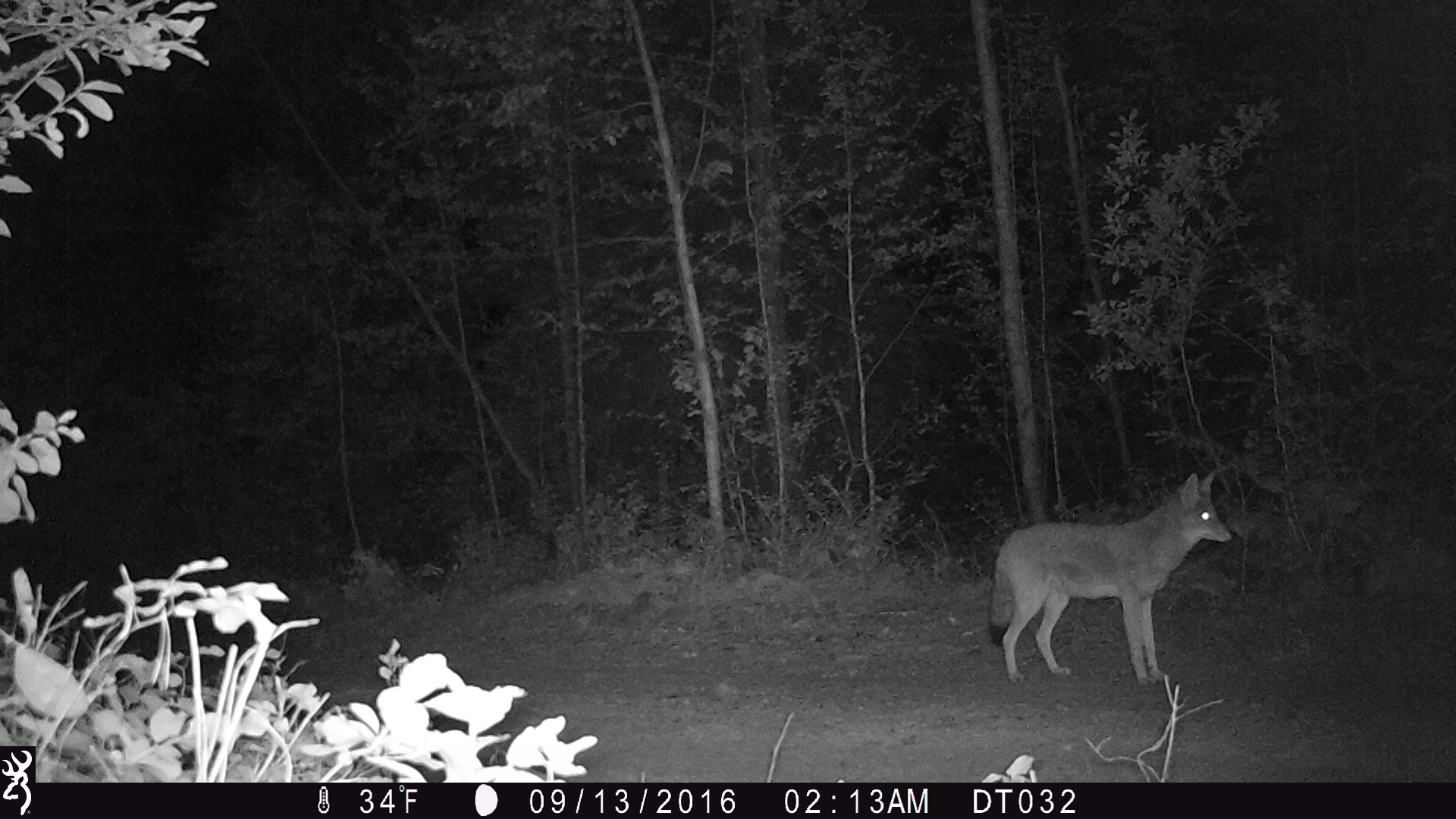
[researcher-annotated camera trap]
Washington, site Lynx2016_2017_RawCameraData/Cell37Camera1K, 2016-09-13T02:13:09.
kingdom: Animalia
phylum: Chordata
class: Mammalia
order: Carnivora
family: Canidae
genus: Canis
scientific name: Canis latrans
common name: coyote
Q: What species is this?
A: Canis latrans (coyote).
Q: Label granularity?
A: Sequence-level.